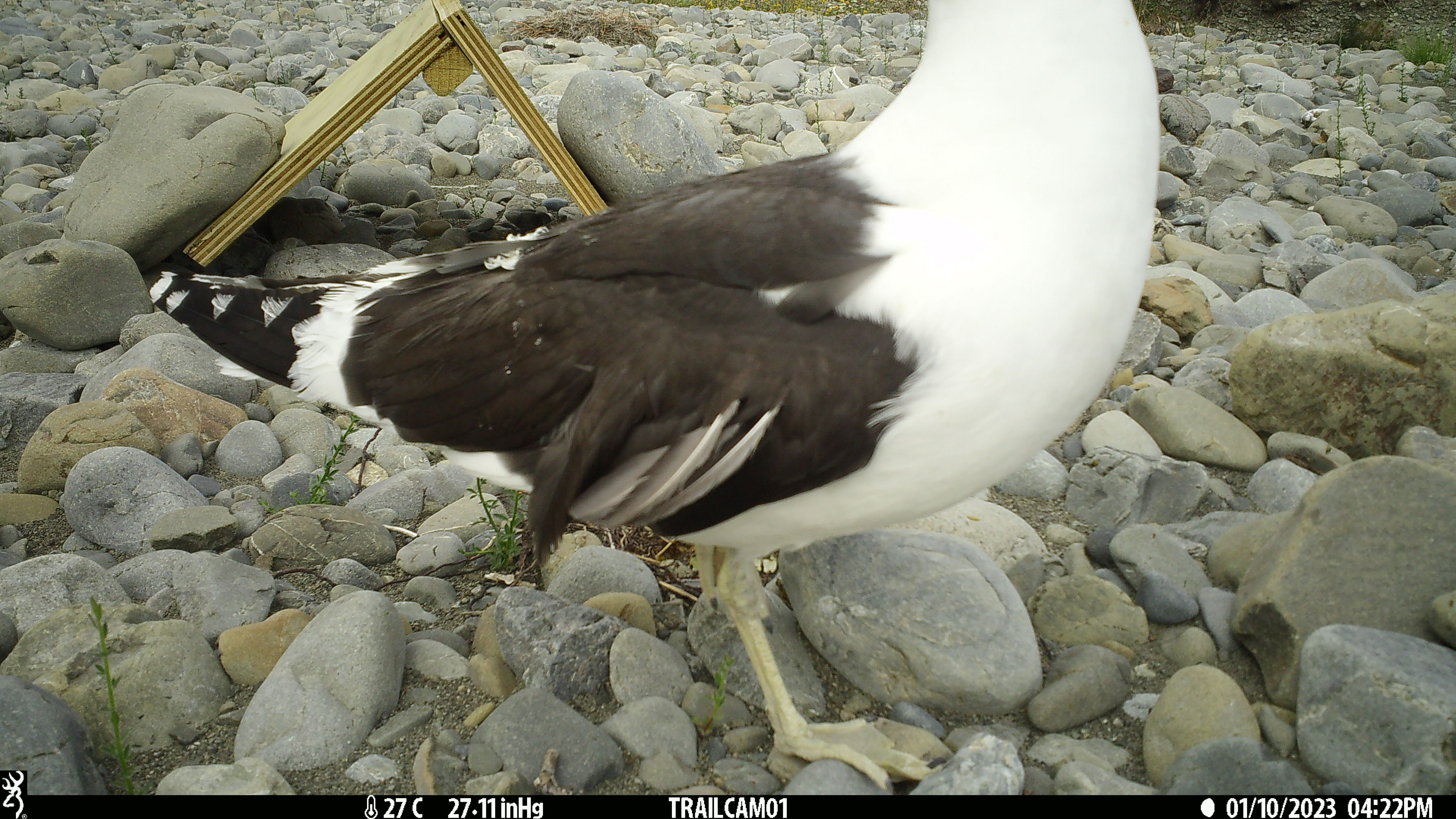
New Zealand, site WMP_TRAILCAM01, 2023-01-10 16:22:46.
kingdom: Animalia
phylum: Chordata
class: Aves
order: Charadriiformes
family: Laridae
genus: Larus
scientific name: Larus fuscus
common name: black-backed gull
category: black backed gull